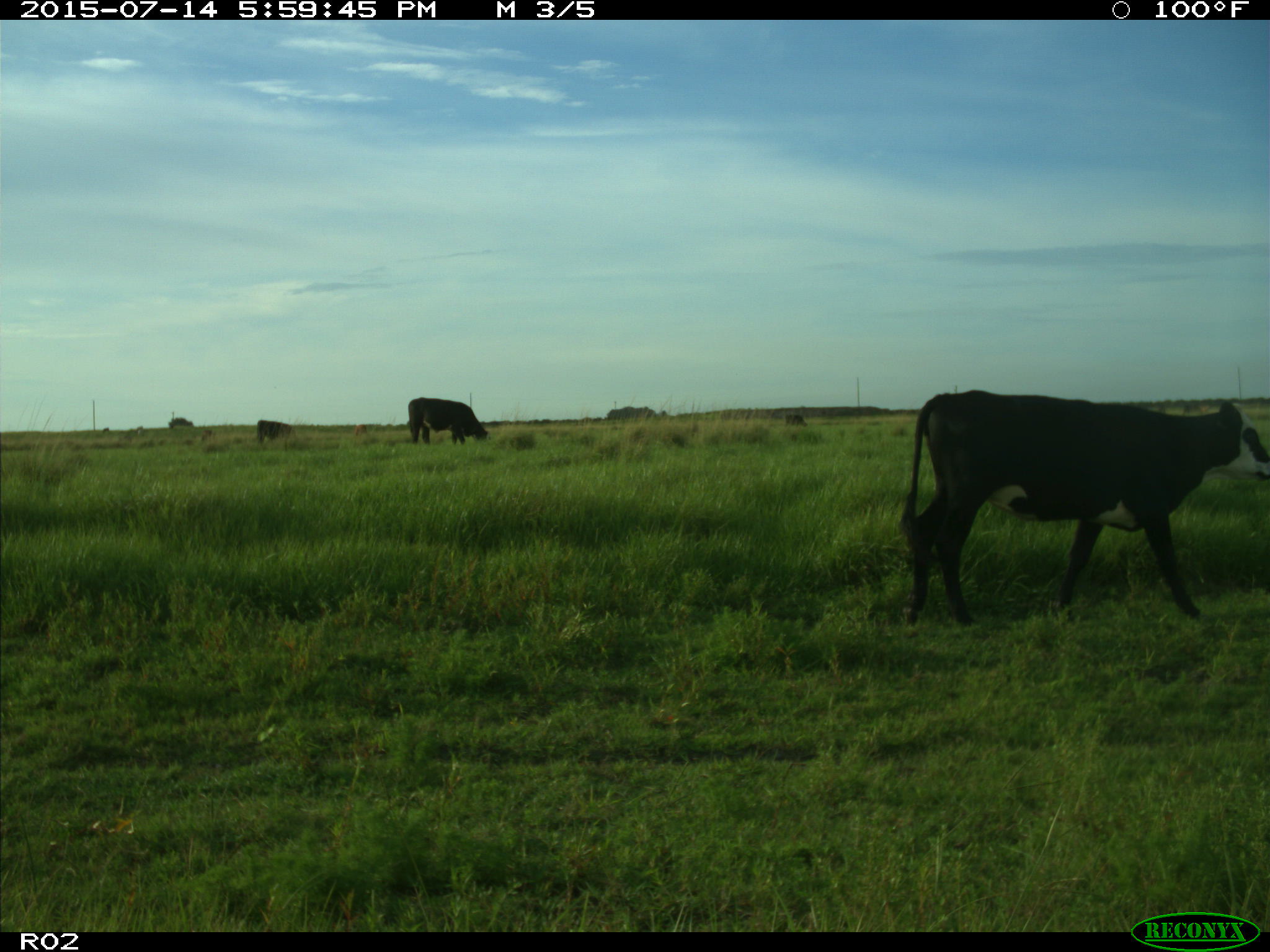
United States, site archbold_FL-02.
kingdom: Animalia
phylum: Chordata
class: Mammalia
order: Artiodactyla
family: Bovidae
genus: Bos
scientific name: Bos taurus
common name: domestic cow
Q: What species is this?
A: Bos taurus (domestic cow).